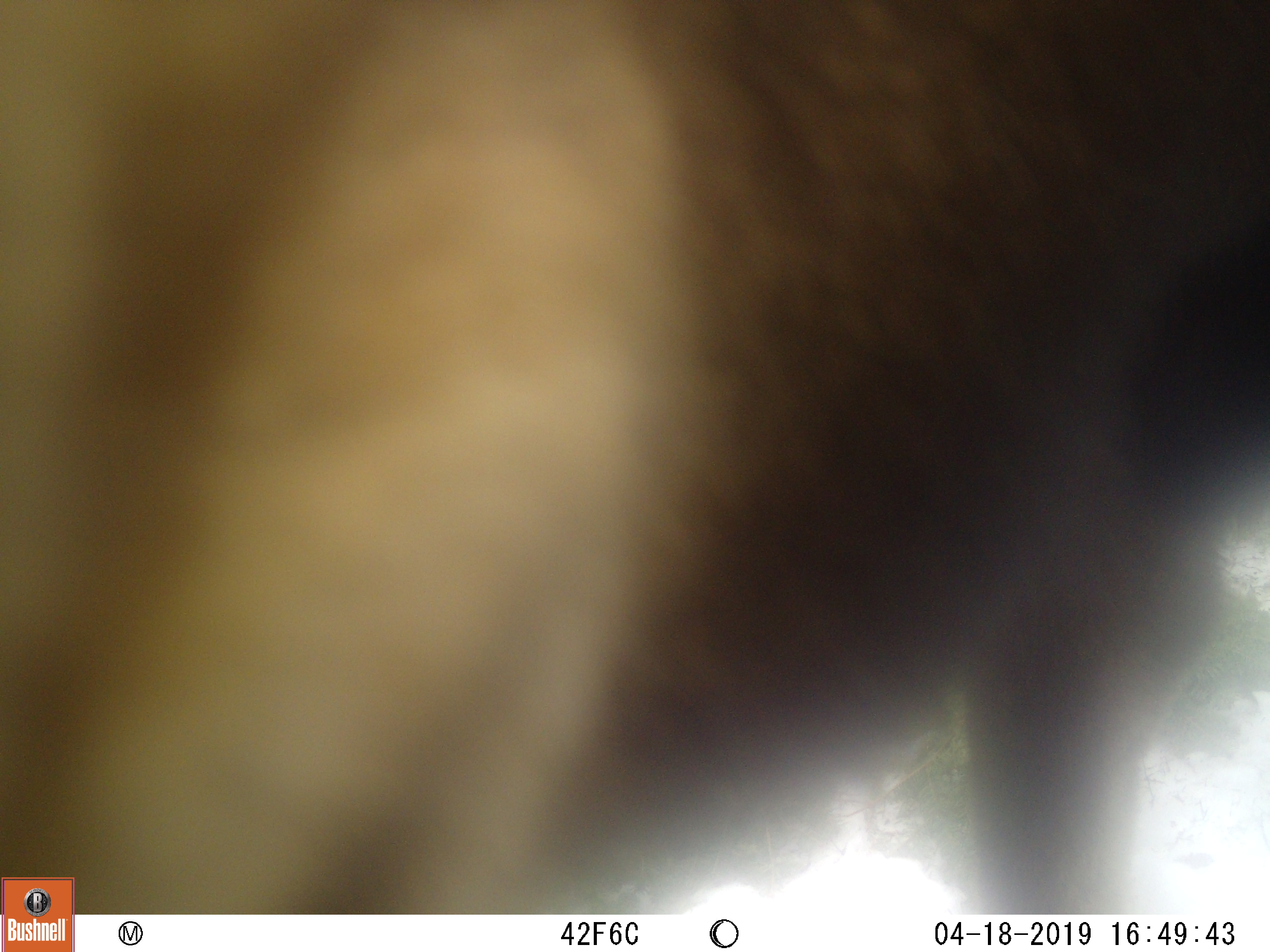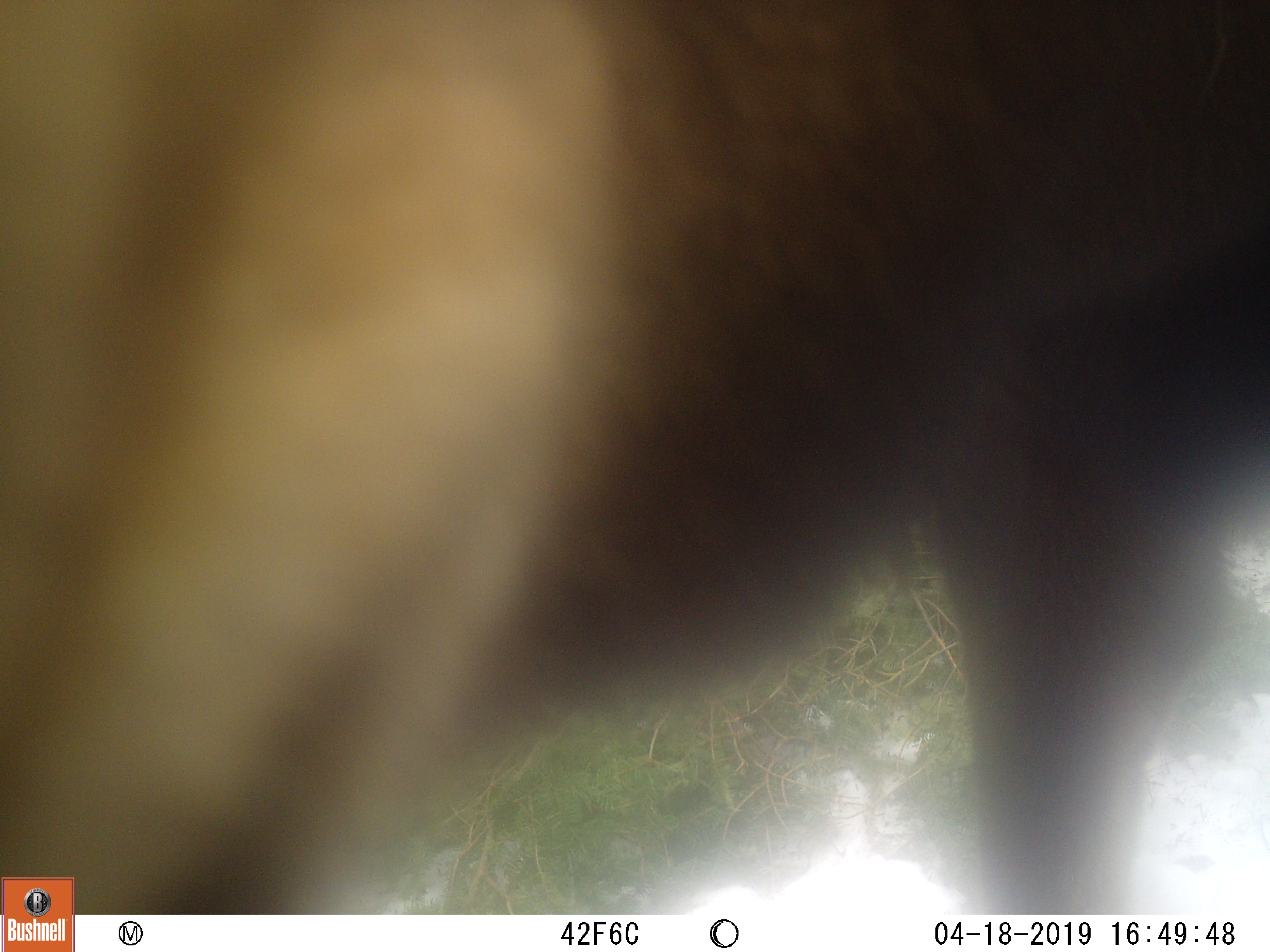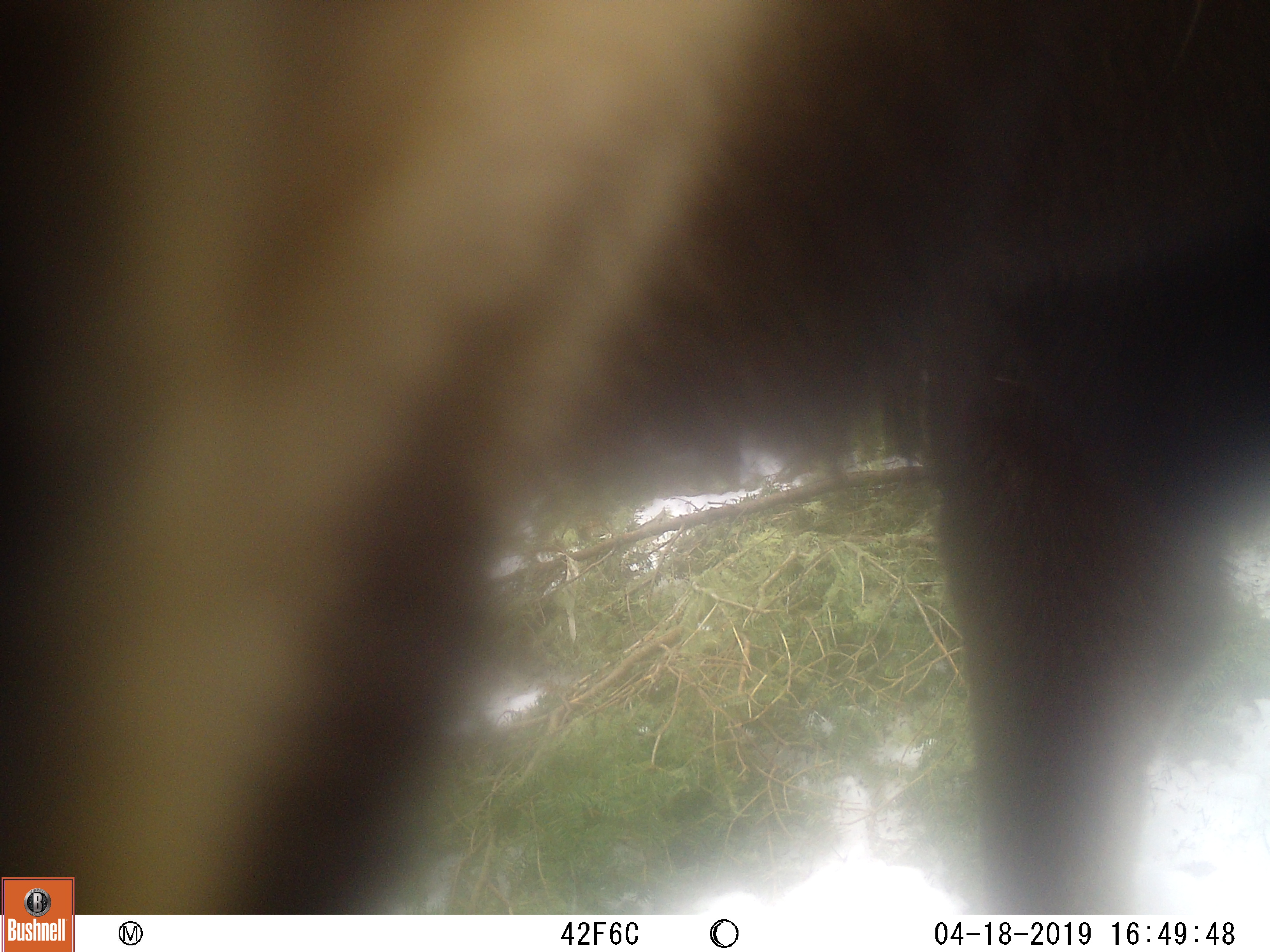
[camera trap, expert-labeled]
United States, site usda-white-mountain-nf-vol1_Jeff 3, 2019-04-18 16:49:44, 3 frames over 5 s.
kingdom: Animalia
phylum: Chordata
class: Mammalia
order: Artiodactyla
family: Cervidae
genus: Alces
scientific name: Alces alces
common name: moose